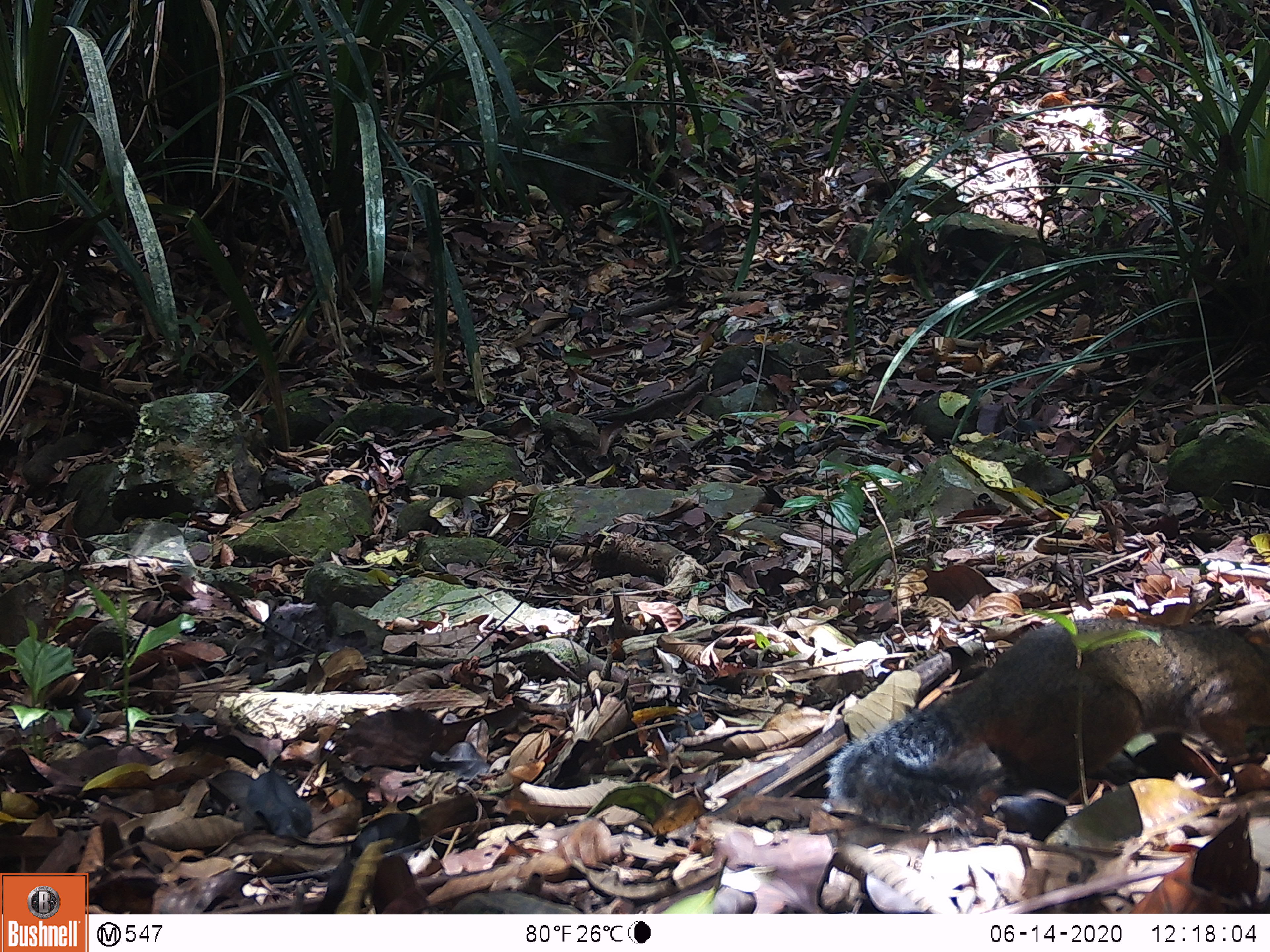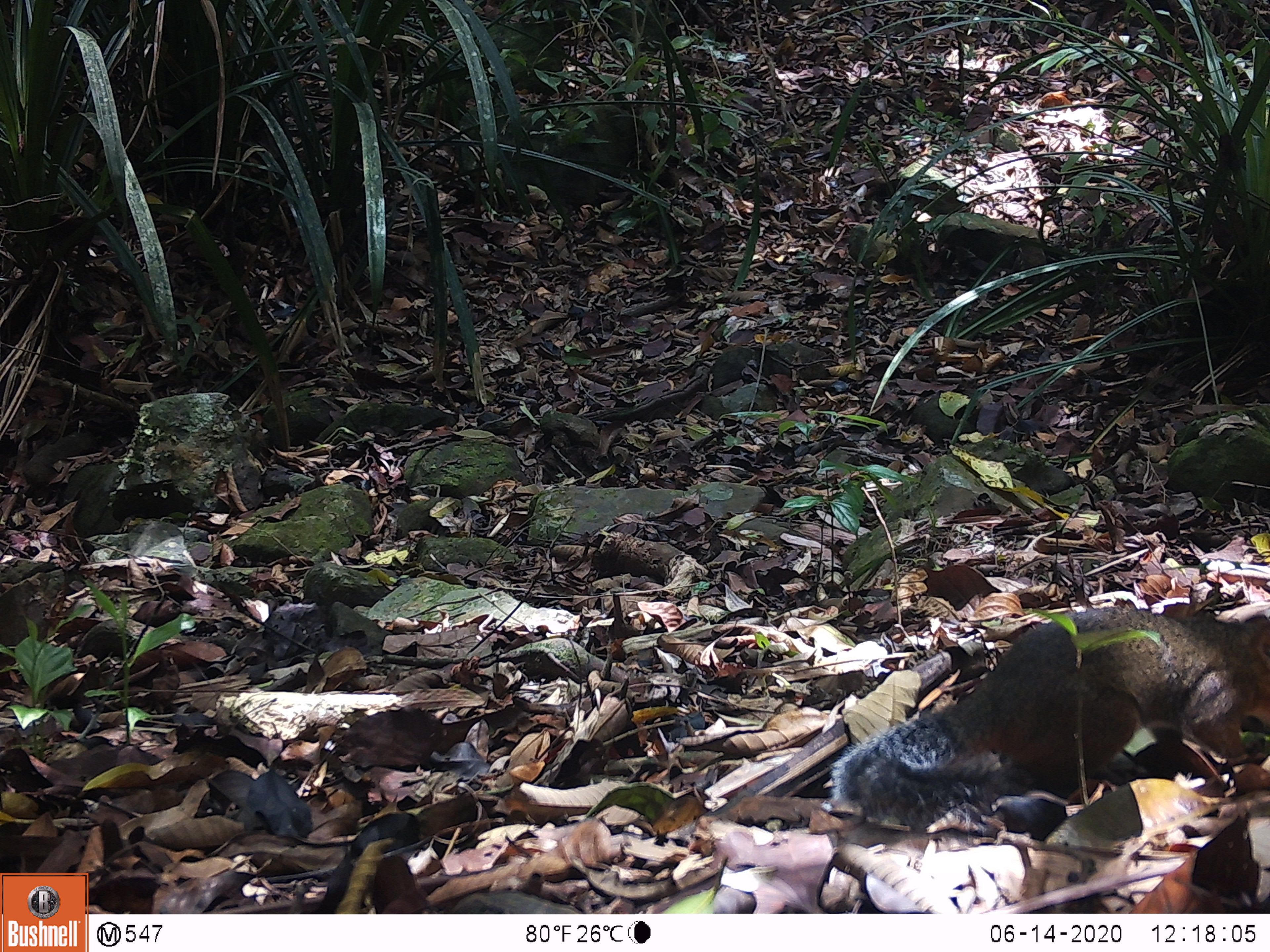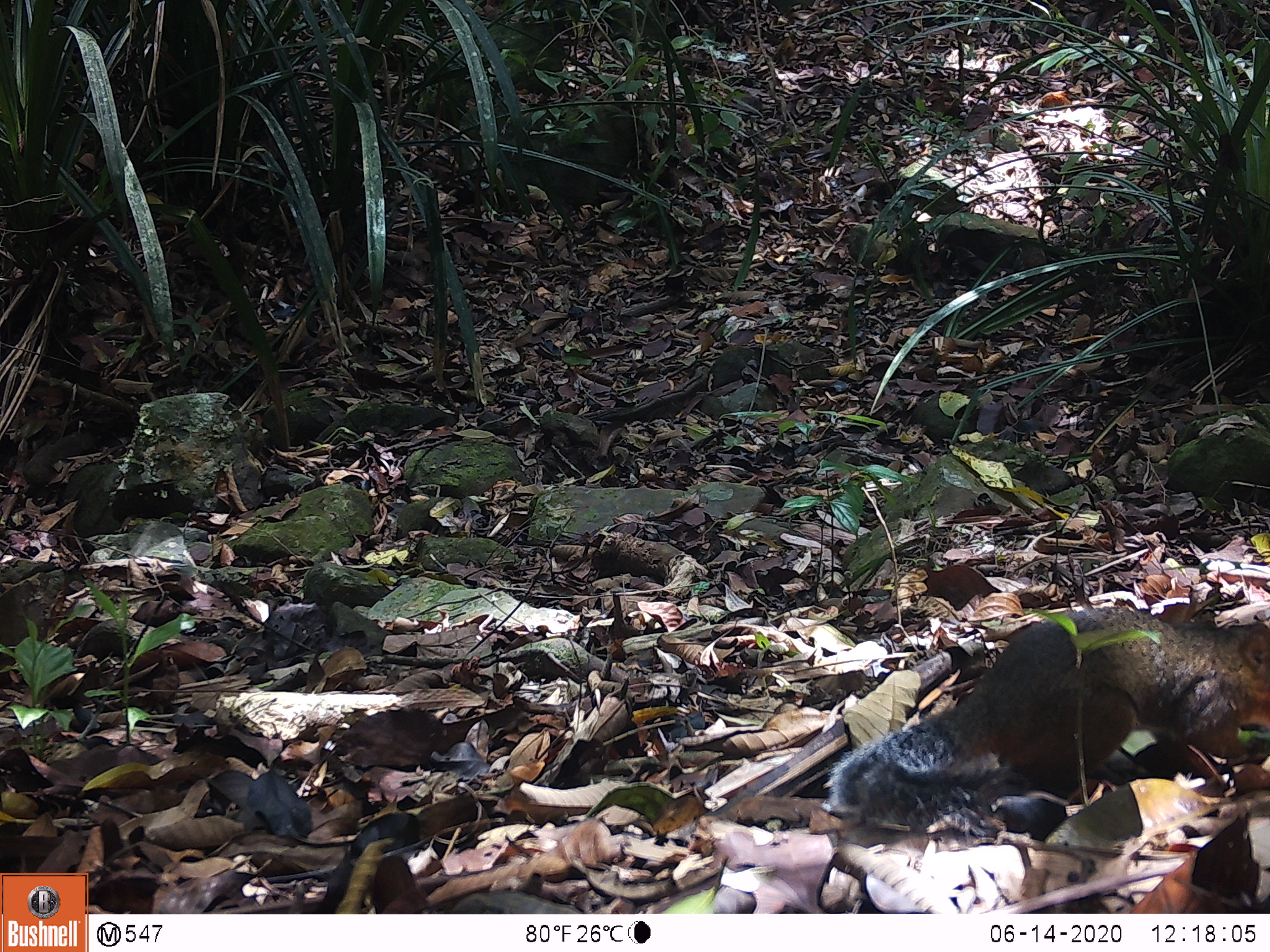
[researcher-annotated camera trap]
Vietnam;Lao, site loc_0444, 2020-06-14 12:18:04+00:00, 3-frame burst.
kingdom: Animalia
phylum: Chordata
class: Mammalia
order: Rodentia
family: Sciuridae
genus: Dremomys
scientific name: Dremomys rufigenis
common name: red-cheeked squirrel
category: red cheeked squirrel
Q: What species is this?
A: Red cheeked squirrel (red-cheeked squirrel) (Dremomys rufigenis).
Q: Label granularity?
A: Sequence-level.